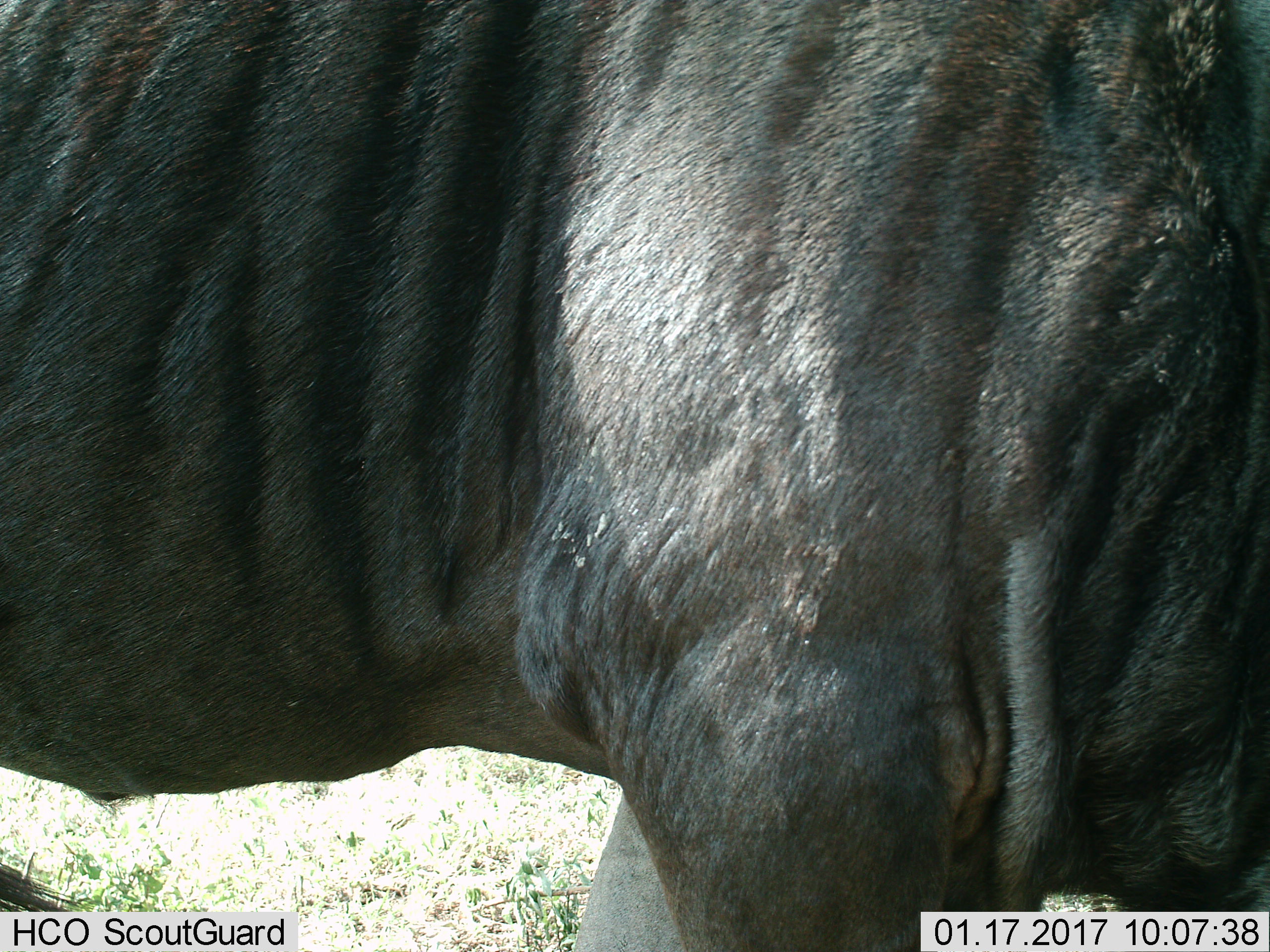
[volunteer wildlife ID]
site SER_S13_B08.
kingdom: Animalia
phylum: Chordata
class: Mammalia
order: Artiodactyla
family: Bovidae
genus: Connochaetes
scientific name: Connochaetes taurinus taurinus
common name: blue wildebeest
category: wildebeestblue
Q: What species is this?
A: Wildebeestblue (blue wildebeest) (Connochaetes taurinus taurinus).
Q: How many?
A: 1.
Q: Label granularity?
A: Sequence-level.